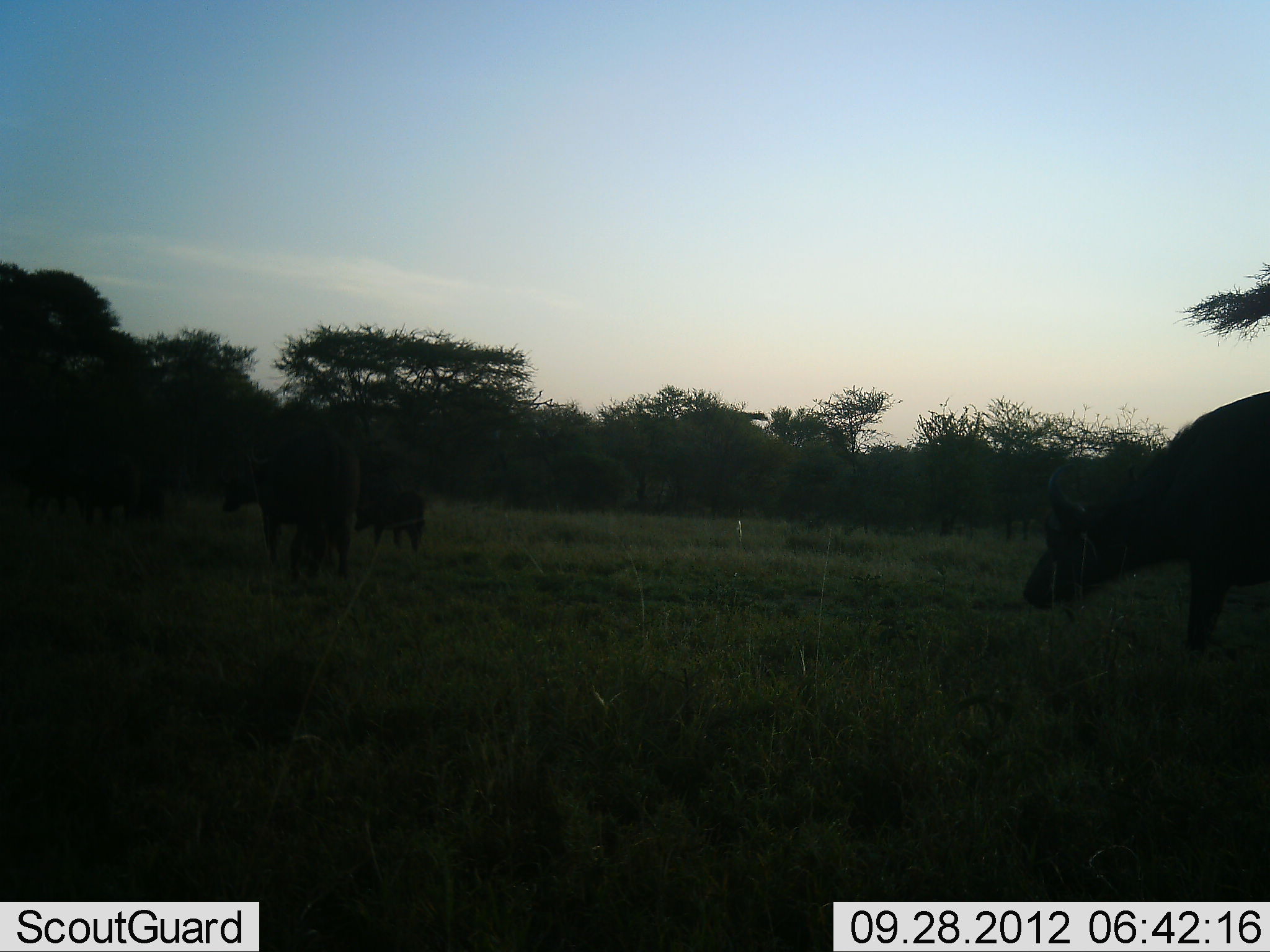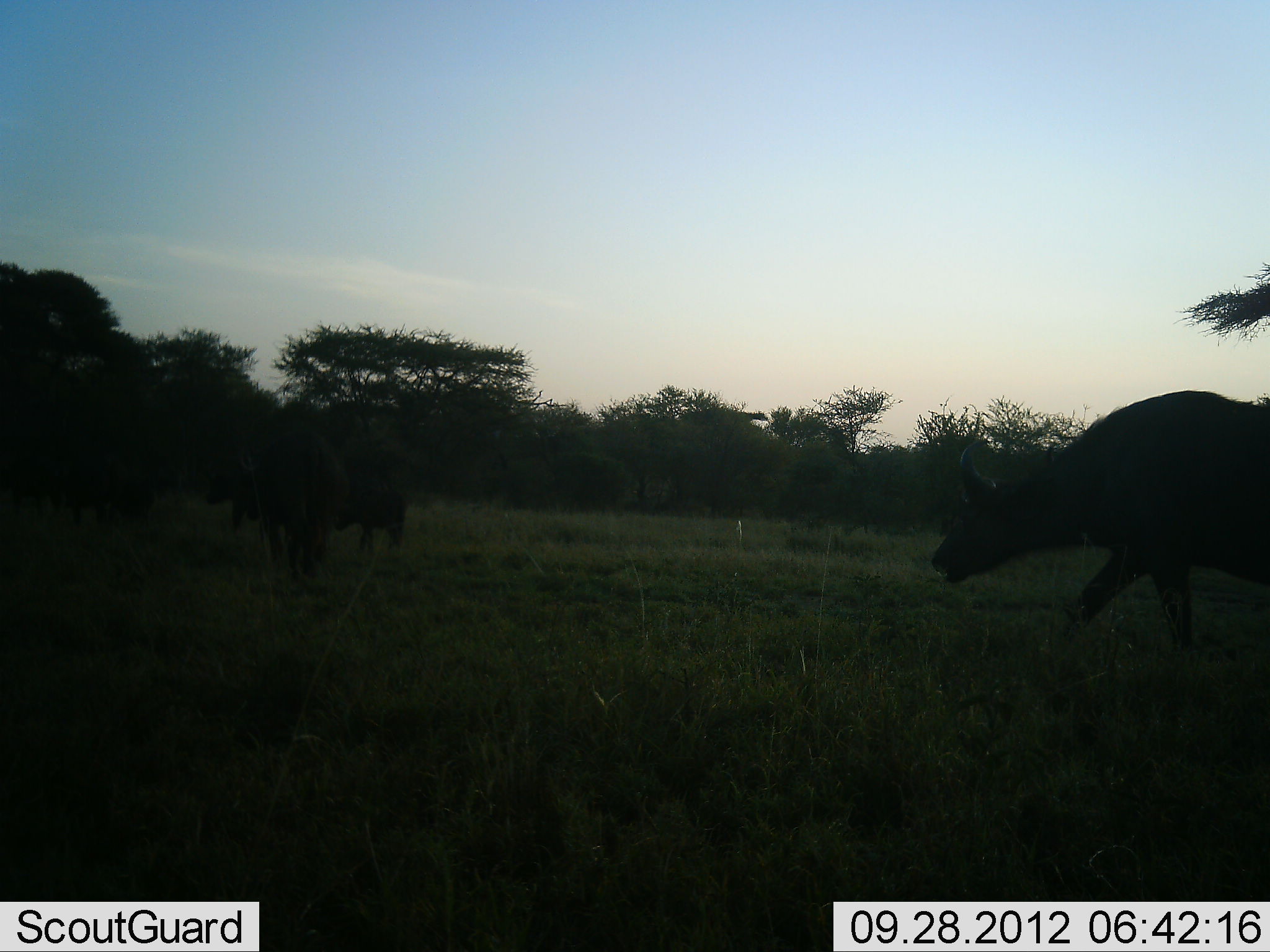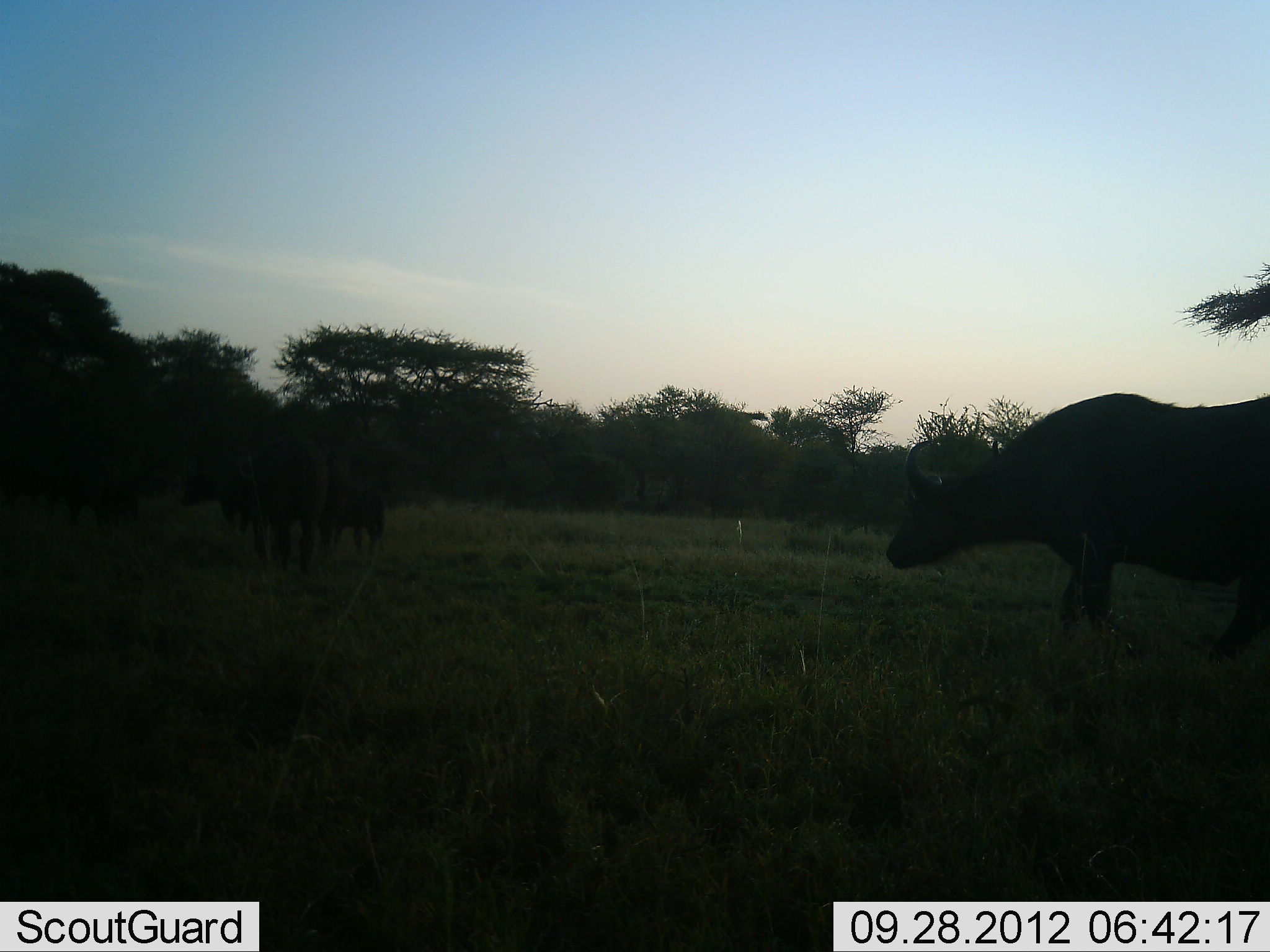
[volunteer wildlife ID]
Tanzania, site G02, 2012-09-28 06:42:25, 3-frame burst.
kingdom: Animalia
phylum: Chordata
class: Mammalia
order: Artiodactyla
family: Bovidae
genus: Syncerus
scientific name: Syncerus caffer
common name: cape buffalo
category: buffalo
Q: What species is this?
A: Buffalo (cape buffalo) (Syncerus caffer).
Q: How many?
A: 5.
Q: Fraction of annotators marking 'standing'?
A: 20%.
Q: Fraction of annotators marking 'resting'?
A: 0%.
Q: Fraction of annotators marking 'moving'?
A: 100%.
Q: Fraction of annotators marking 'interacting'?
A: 0%.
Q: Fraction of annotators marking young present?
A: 10%.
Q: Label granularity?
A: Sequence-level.